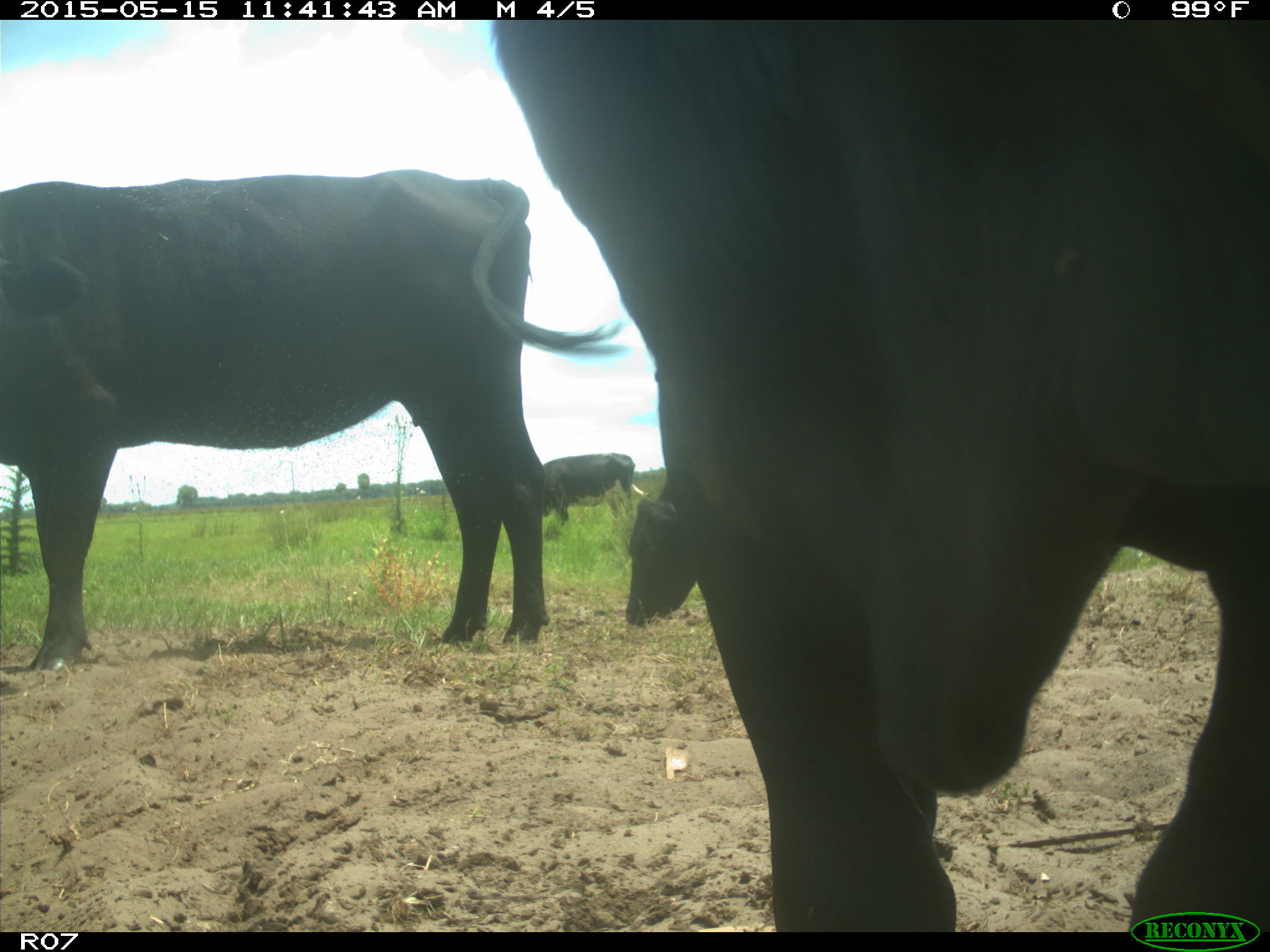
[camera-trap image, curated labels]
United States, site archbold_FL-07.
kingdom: Animalia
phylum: Chordata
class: Mammalia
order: Artiodactyla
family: Bovidae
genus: Bos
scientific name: Bos taurus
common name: domestic cow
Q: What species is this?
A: Bos taurus (domestic cow).